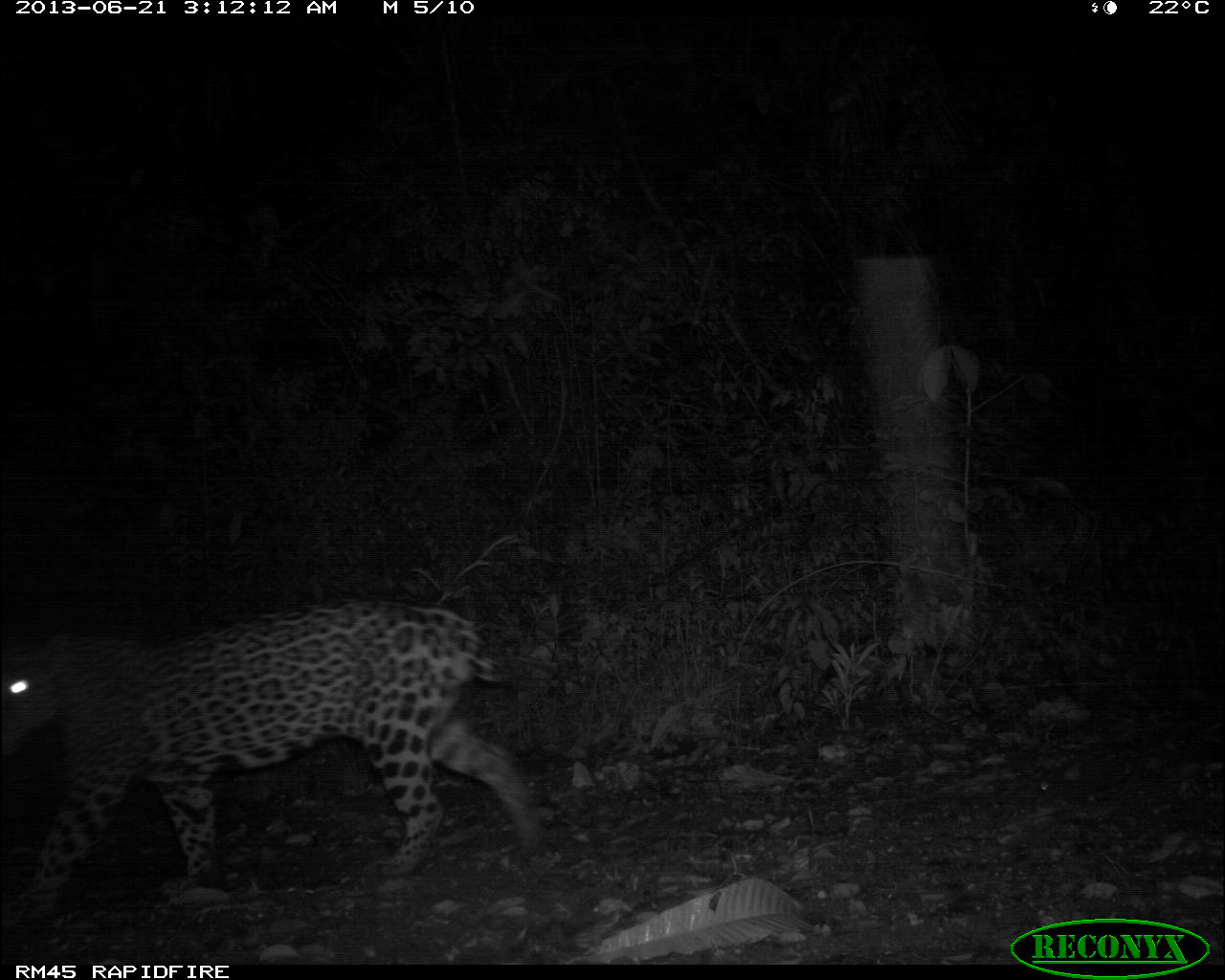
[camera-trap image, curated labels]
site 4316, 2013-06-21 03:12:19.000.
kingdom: Animalia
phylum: Chordata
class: Mammalia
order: Carnivora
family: Felidae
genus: Panthera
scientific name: Panthera onca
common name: jaguar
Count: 1.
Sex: male.